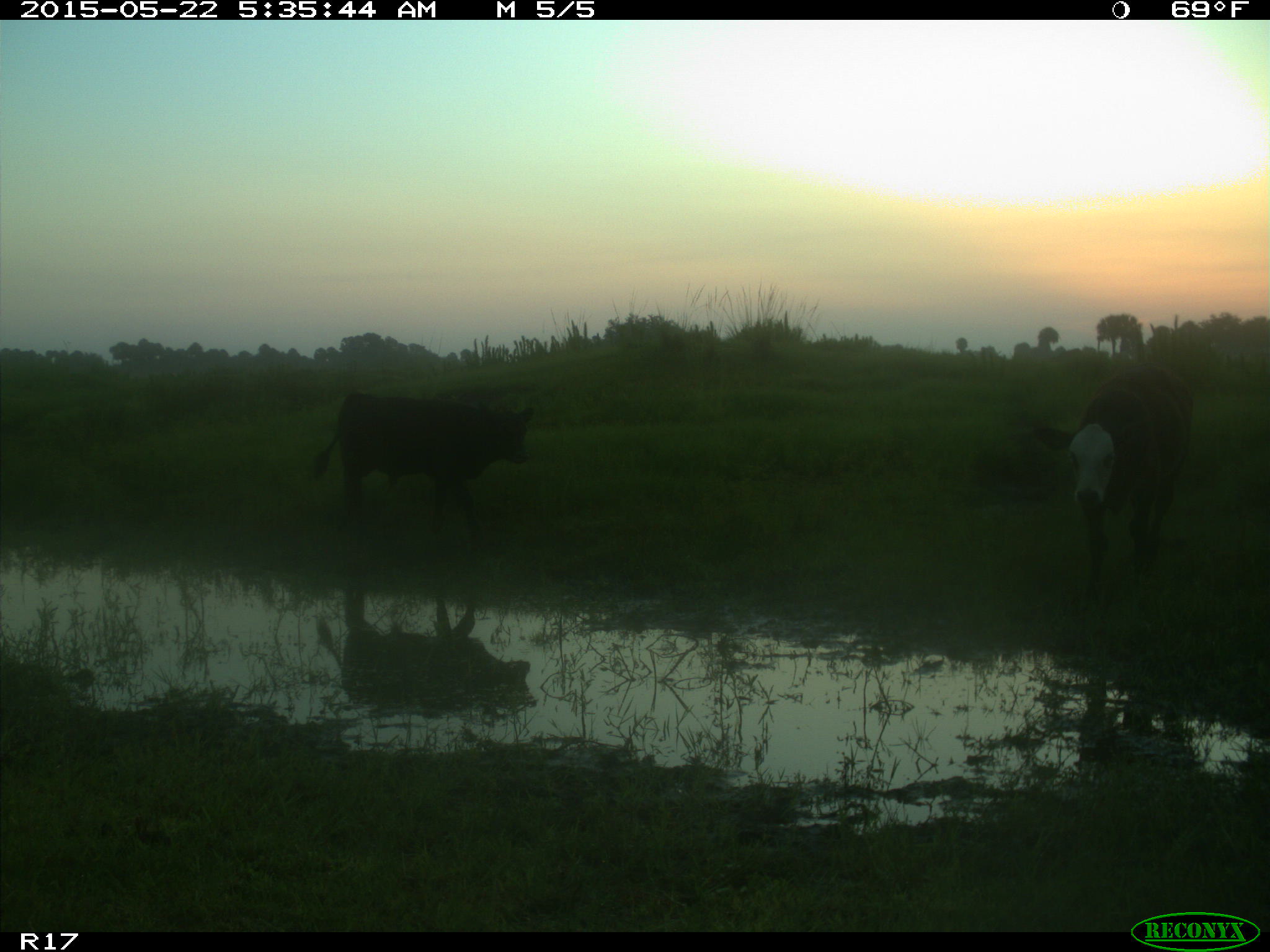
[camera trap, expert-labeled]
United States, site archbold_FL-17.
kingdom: Animalia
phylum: Chordata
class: Mammalia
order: Artiodactyla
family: Bovidae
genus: Bos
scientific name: Bos taurus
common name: domestic cow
Bos taurus (domestic cow).